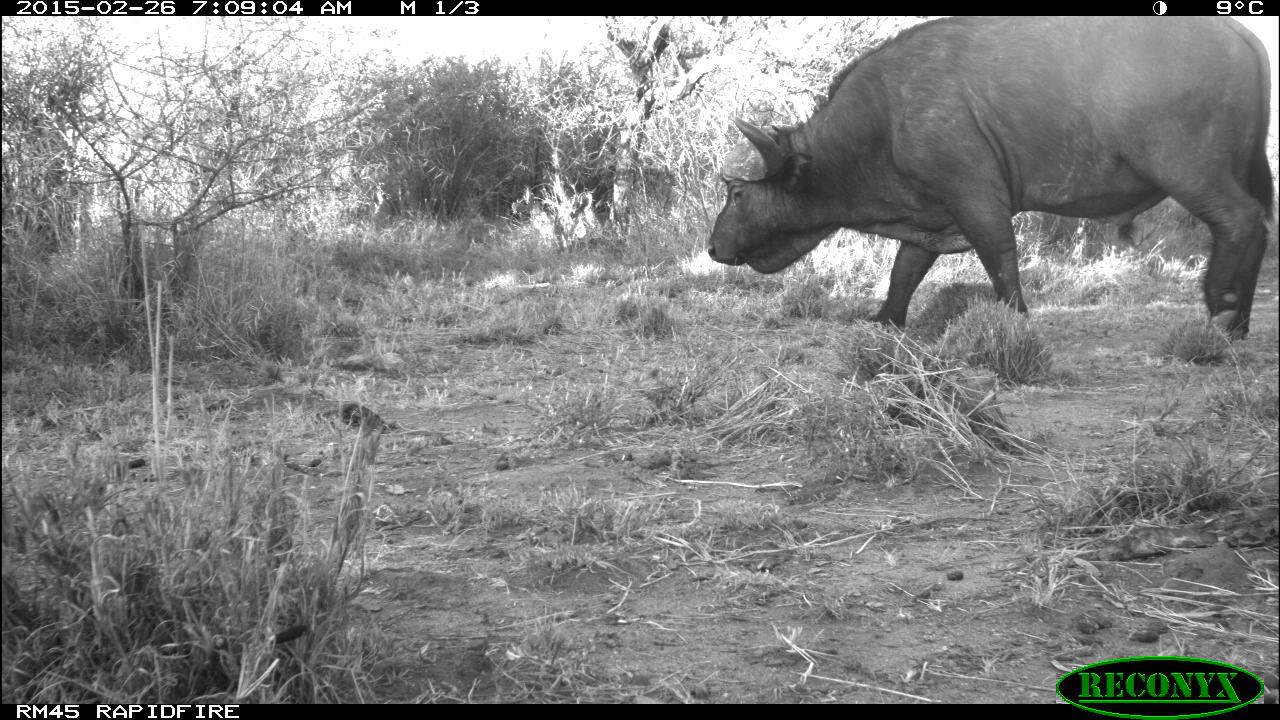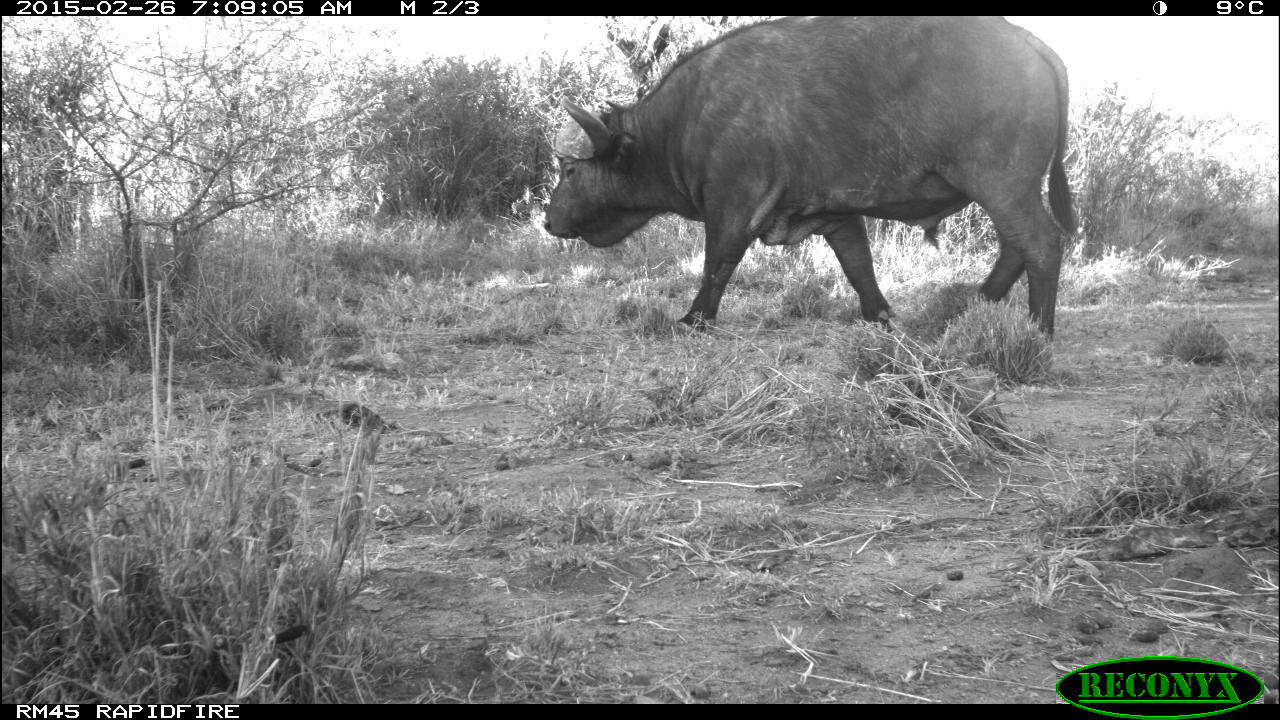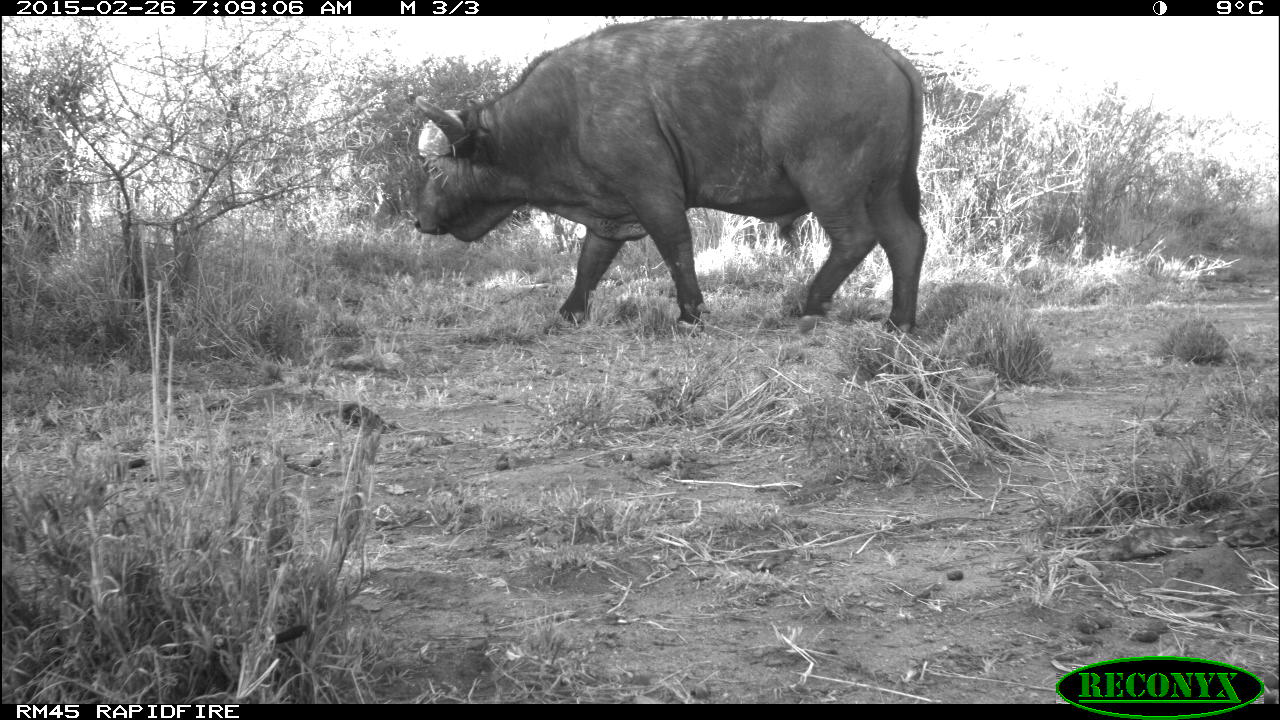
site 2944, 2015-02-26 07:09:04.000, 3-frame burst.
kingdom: Animalia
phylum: Chordata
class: Mammalia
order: Artiodactyla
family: Bovidae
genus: Syncerus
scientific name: Syncerus caffer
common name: african buffalo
Syncerus caffer (african buffalo), count 1.